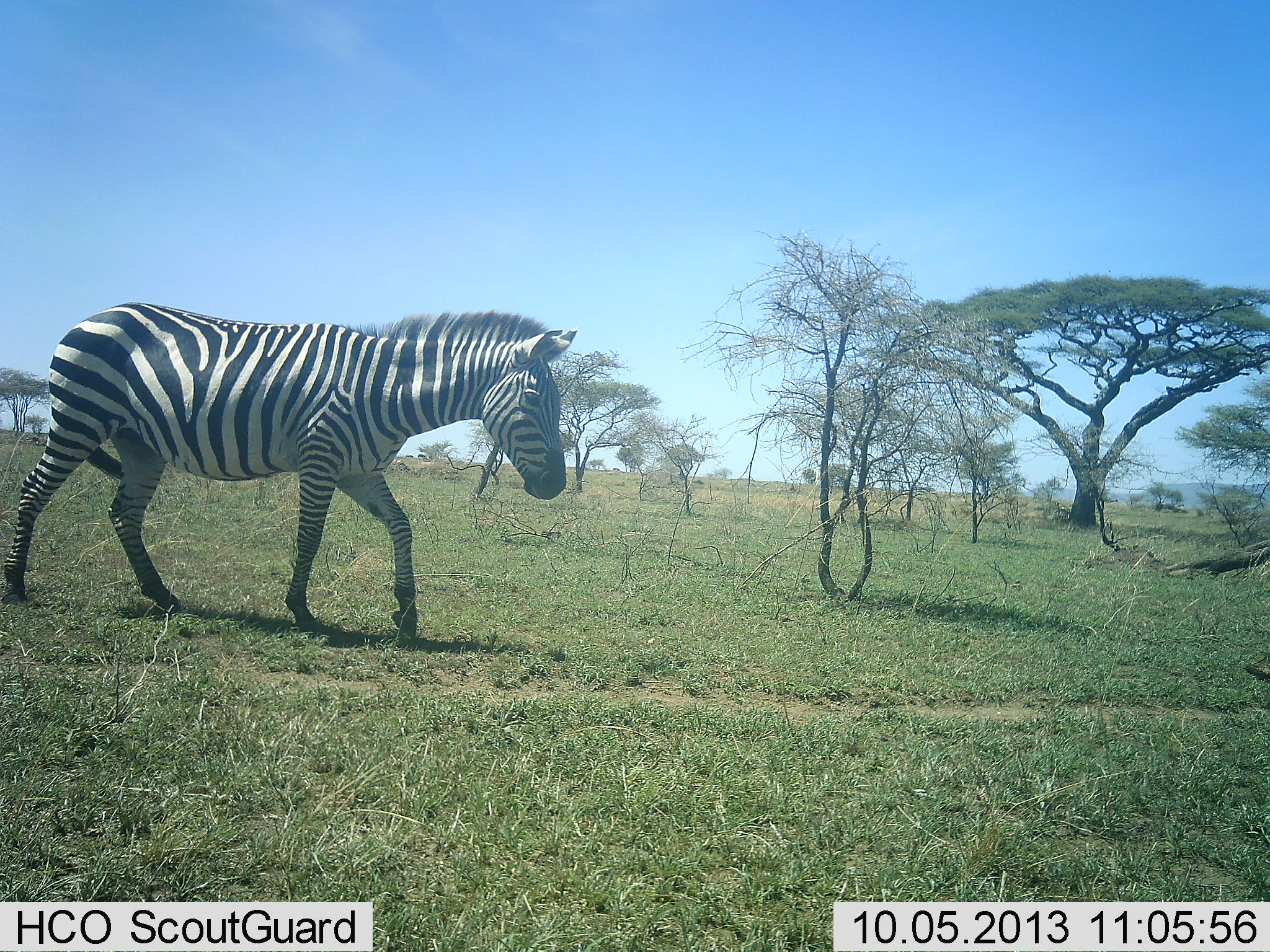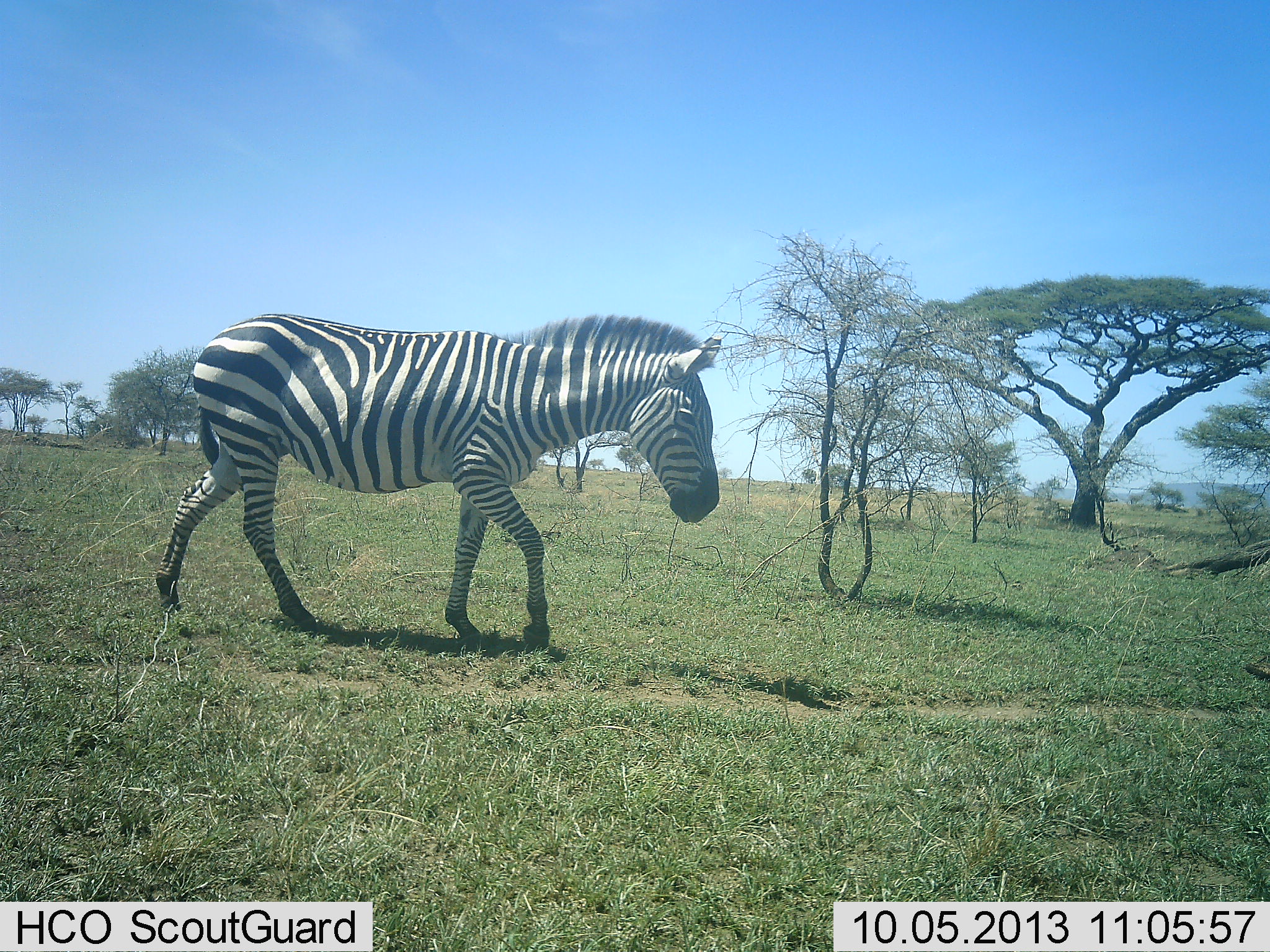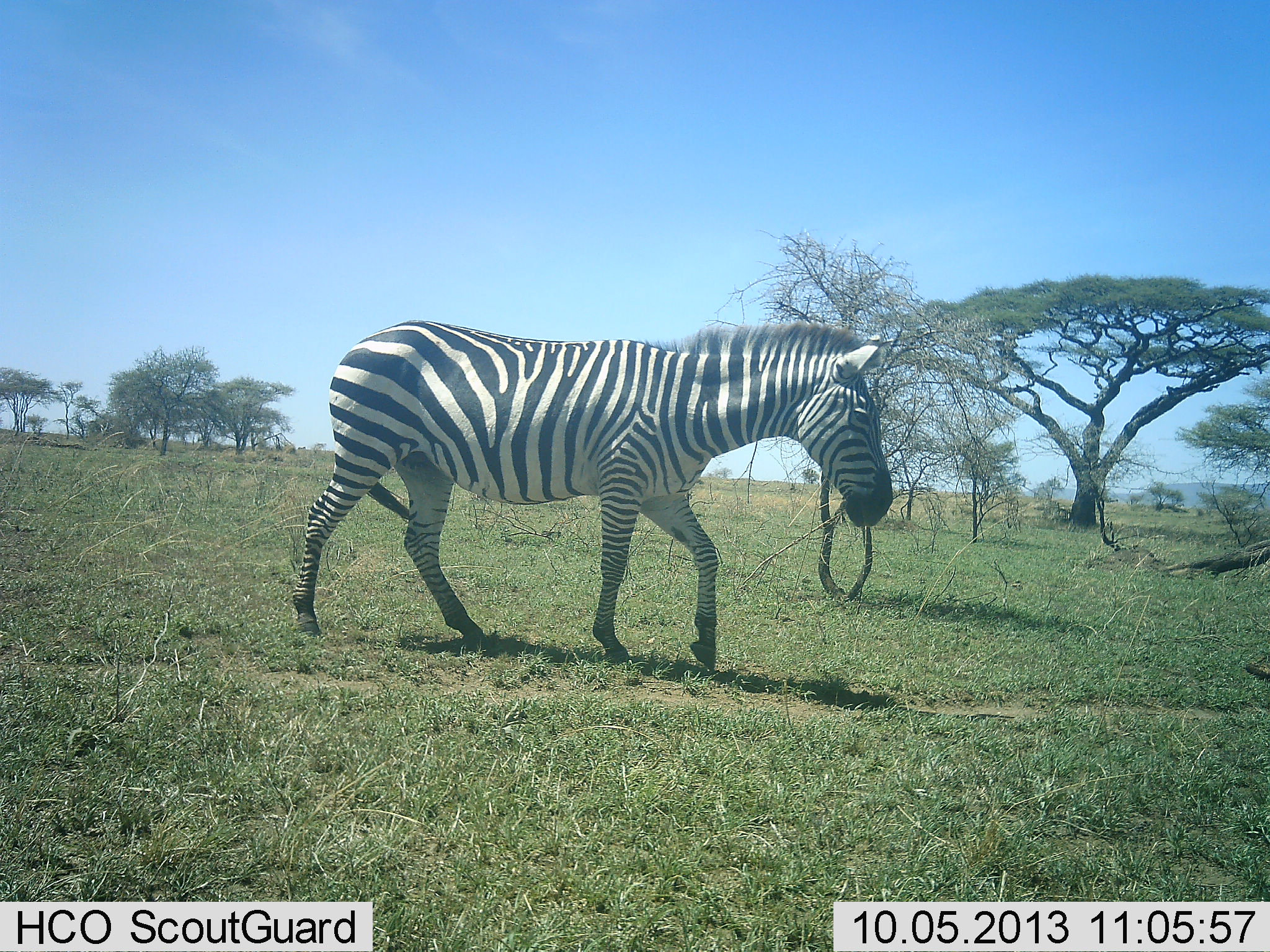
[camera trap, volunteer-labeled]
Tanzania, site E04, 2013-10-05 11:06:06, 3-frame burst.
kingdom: Animalia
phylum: Chordata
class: Mammalia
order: Perissodactyla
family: Equidae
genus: Equus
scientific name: Equus quagga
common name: plains zebra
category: zebra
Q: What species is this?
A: Zebra (plains zebra) (Equus quagga).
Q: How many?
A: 1.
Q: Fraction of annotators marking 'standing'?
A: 0%.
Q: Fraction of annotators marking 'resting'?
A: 0%.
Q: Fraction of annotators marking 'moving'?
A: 100%.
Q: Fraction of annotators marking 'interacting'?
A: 0%.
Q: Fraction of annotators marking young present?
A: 0%.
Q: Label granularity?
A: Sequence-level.